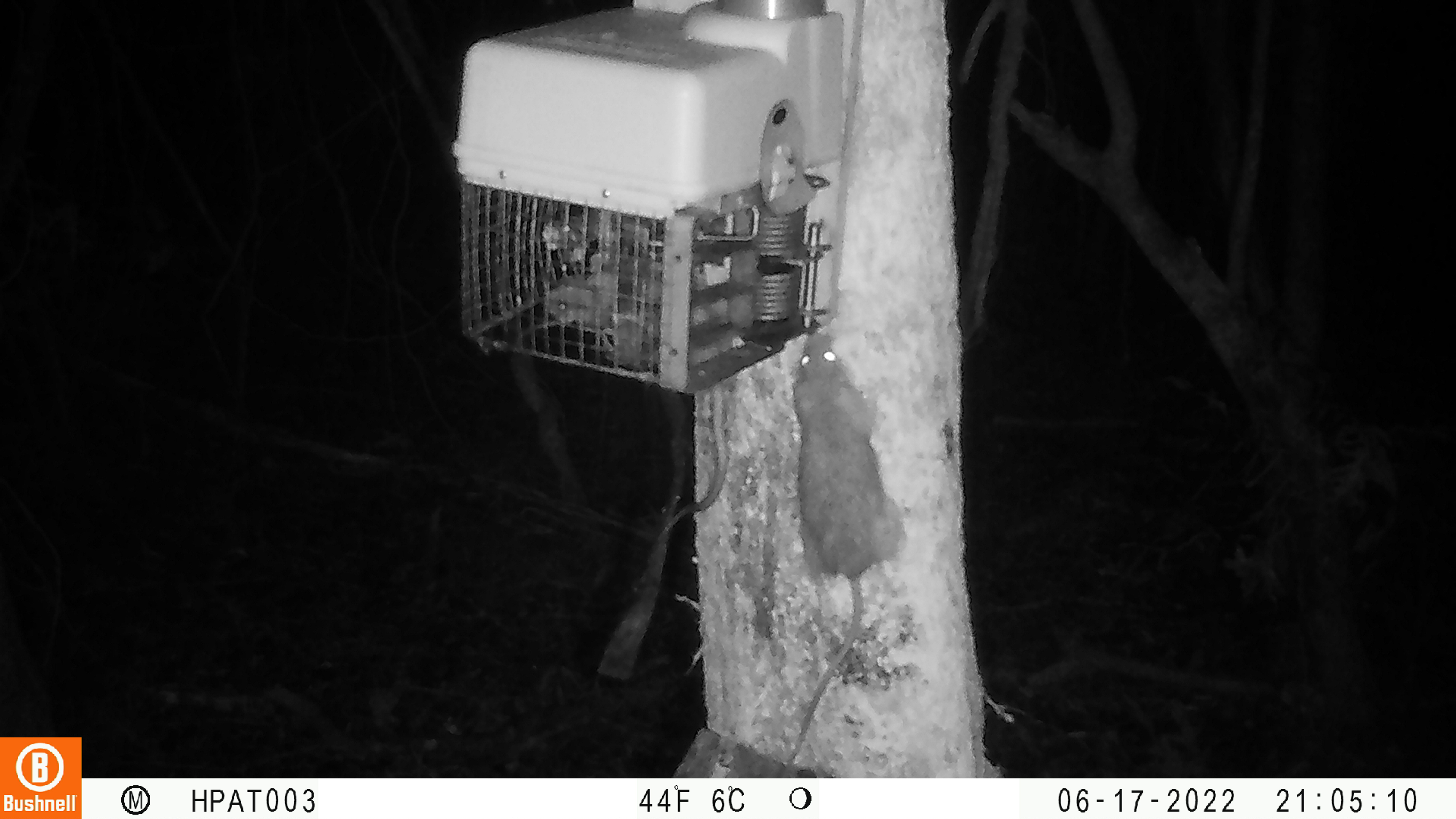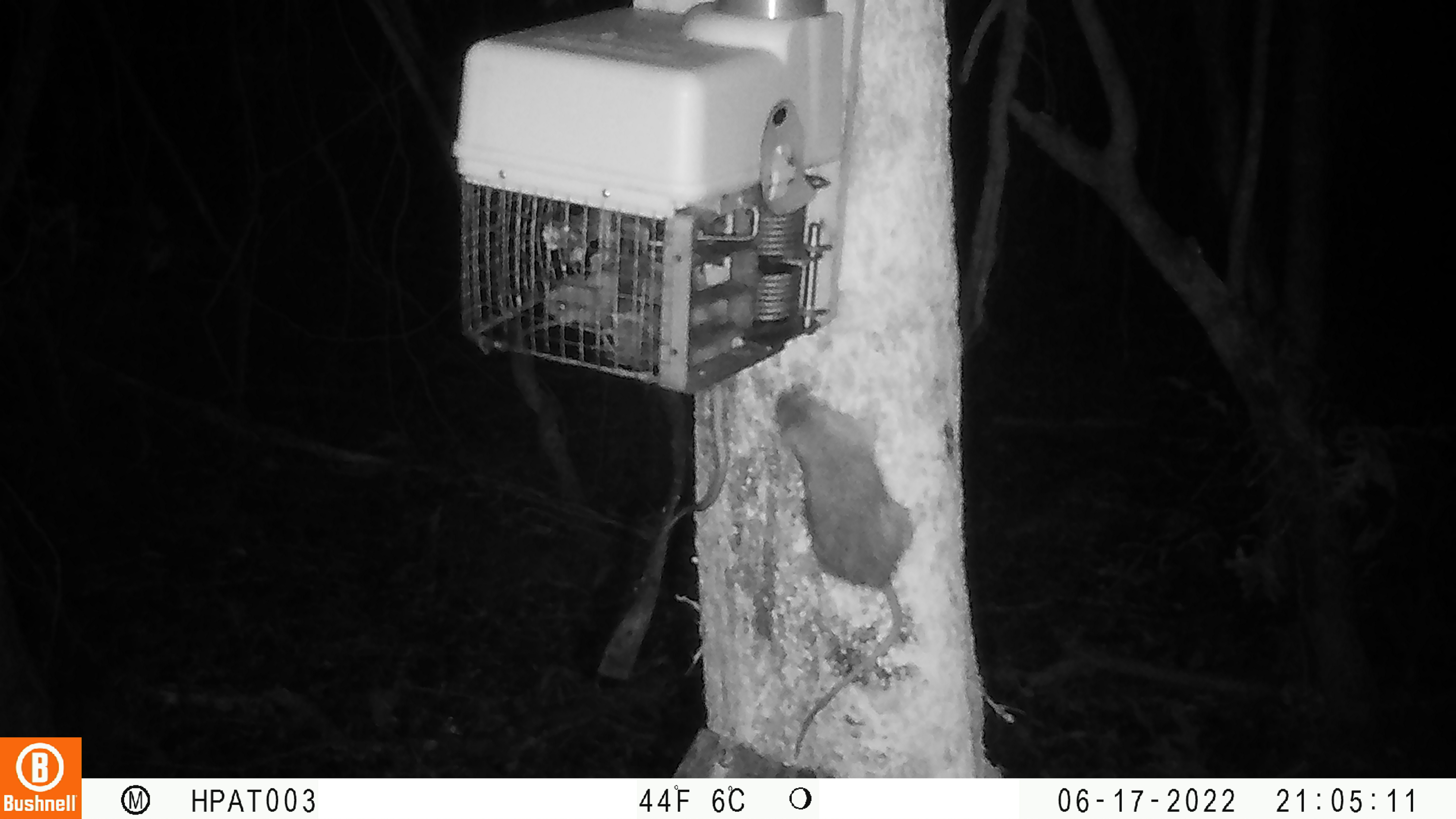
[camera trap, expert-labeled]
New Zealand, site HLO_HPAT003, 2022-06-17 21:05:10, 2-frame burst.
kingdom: Animalia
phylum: Chordata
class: Mammalia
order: Rodentia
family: Muridae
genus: Rattus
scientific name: Rattus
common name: rat